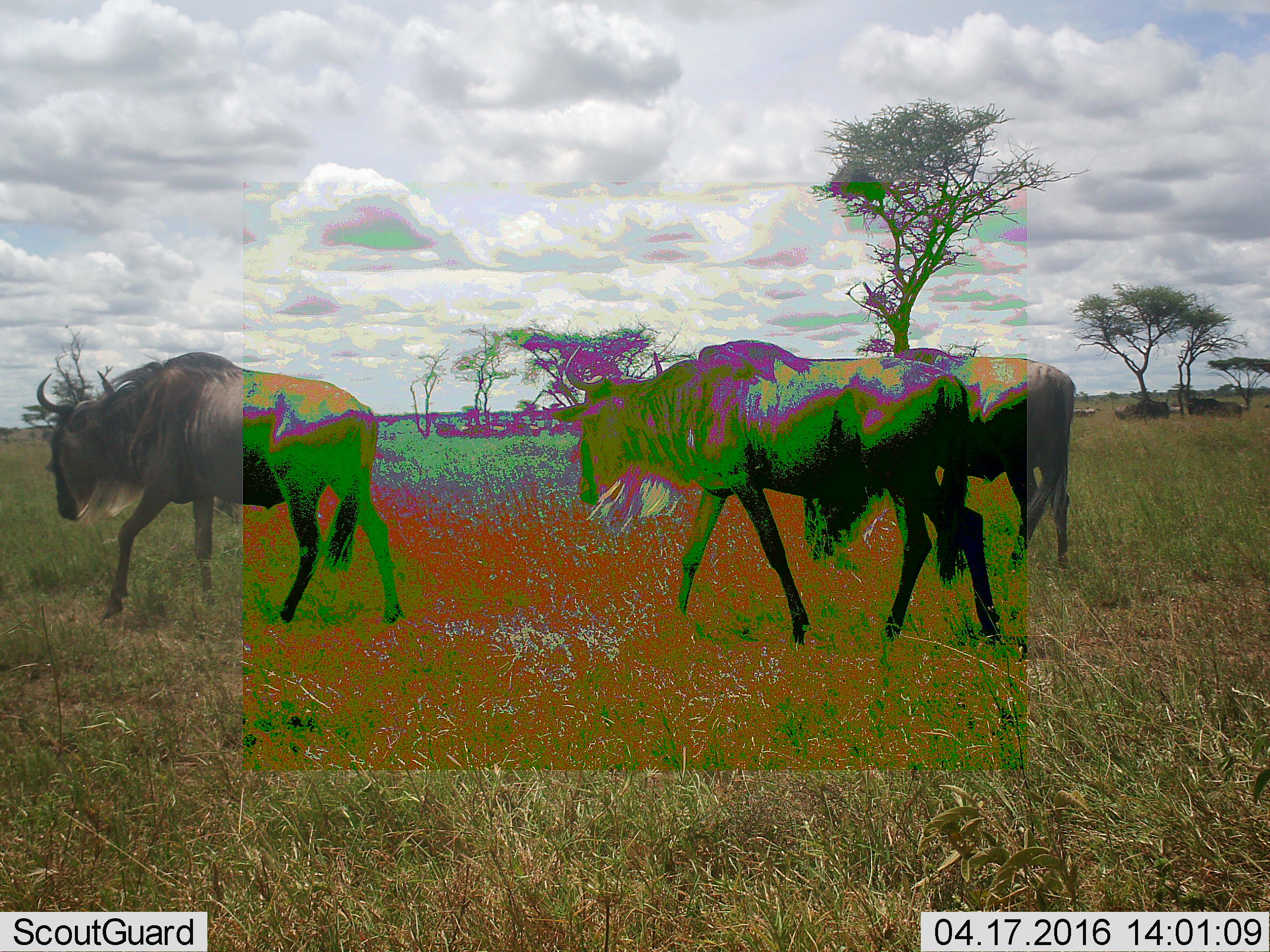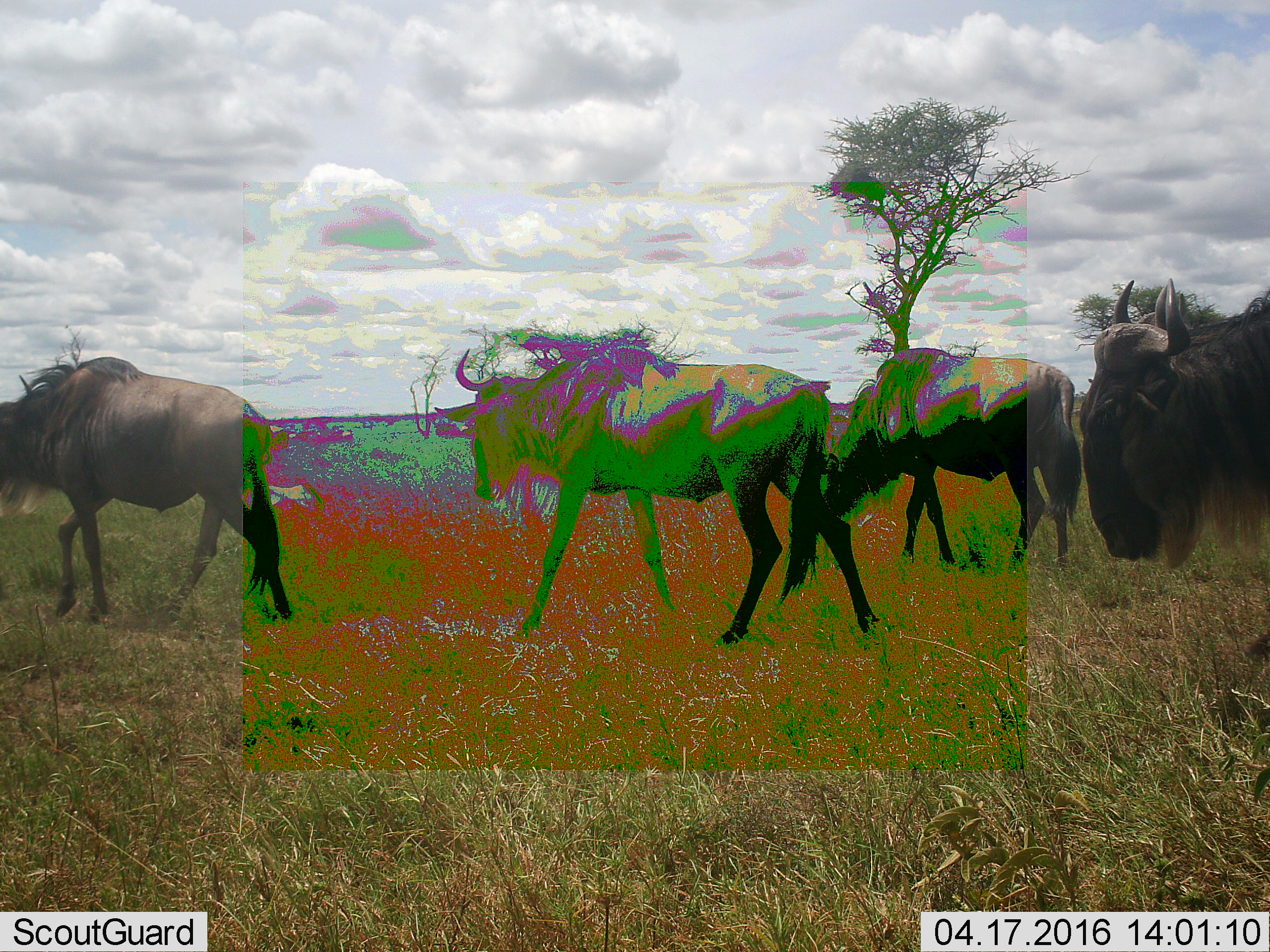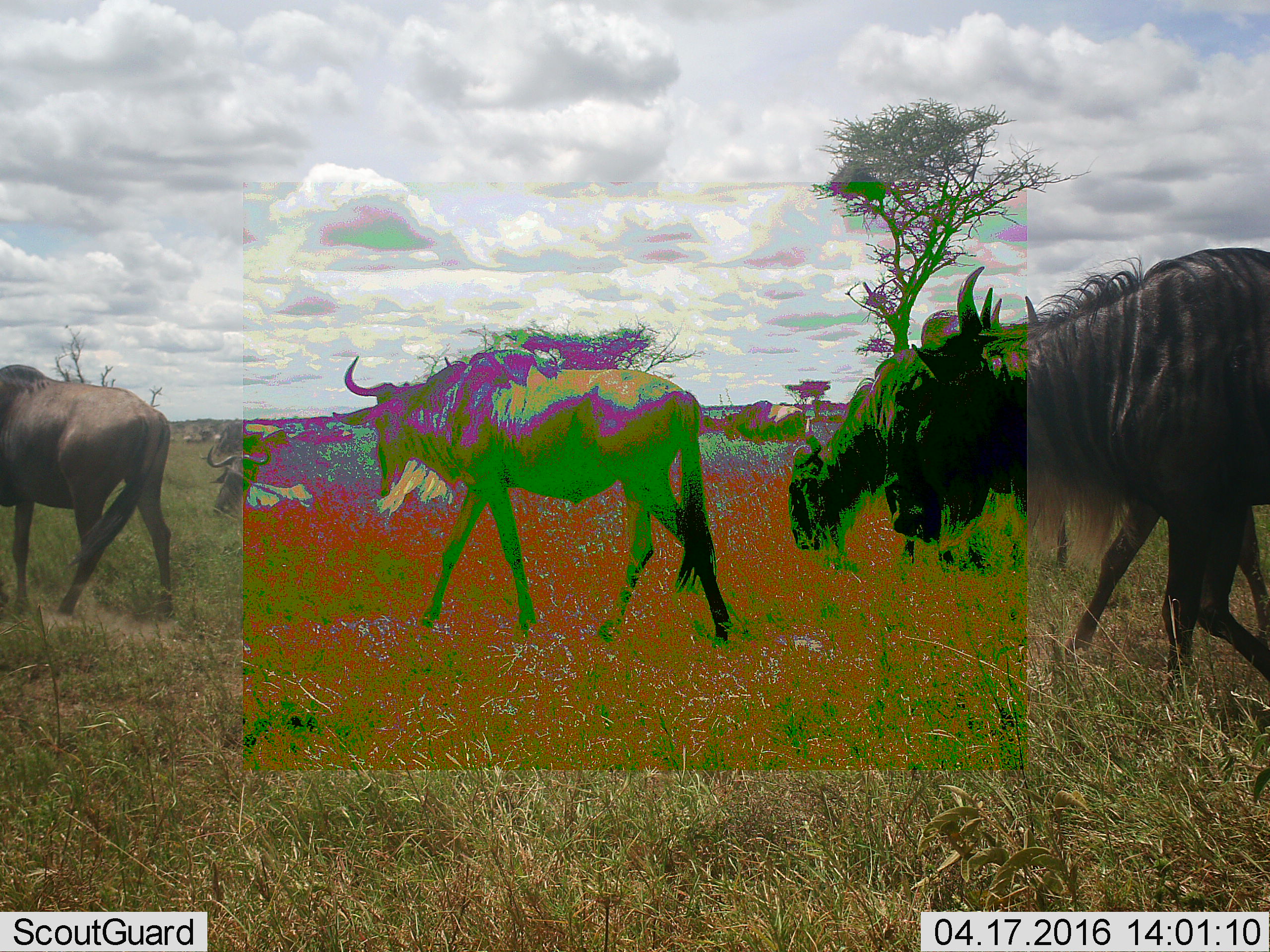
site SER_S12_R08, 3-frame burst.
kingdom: Animalia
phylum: Chordata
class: Mammalia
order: Artiodactyla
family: Bovidae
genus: Connochaetes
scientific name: Connochaetes taurinus taurinus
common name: blue wildebeest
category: wildebeestblue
Wildebeestblue (blue wildebeest) (Connochaetes taurinus taurinus), count 4. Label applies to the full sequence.